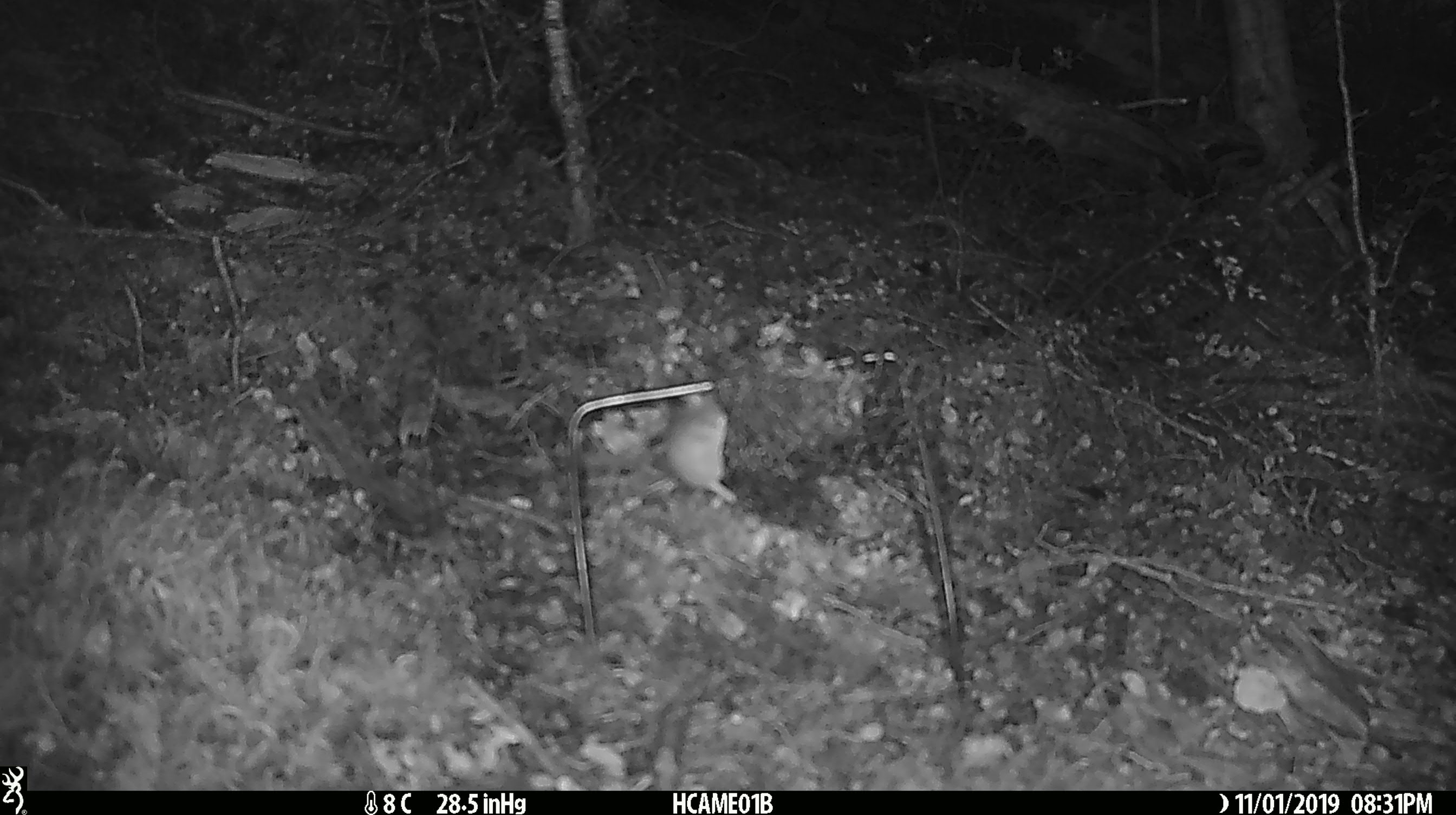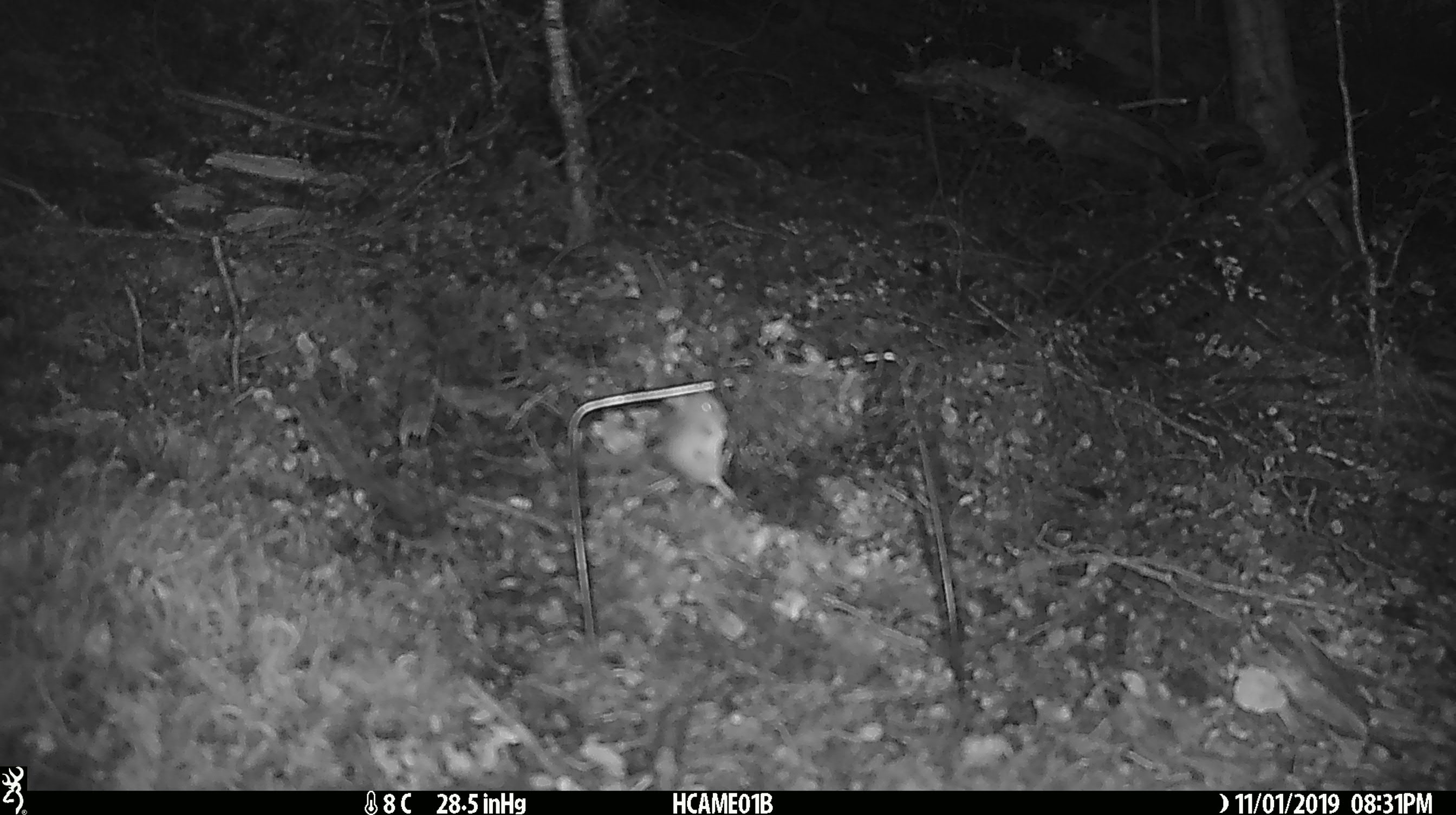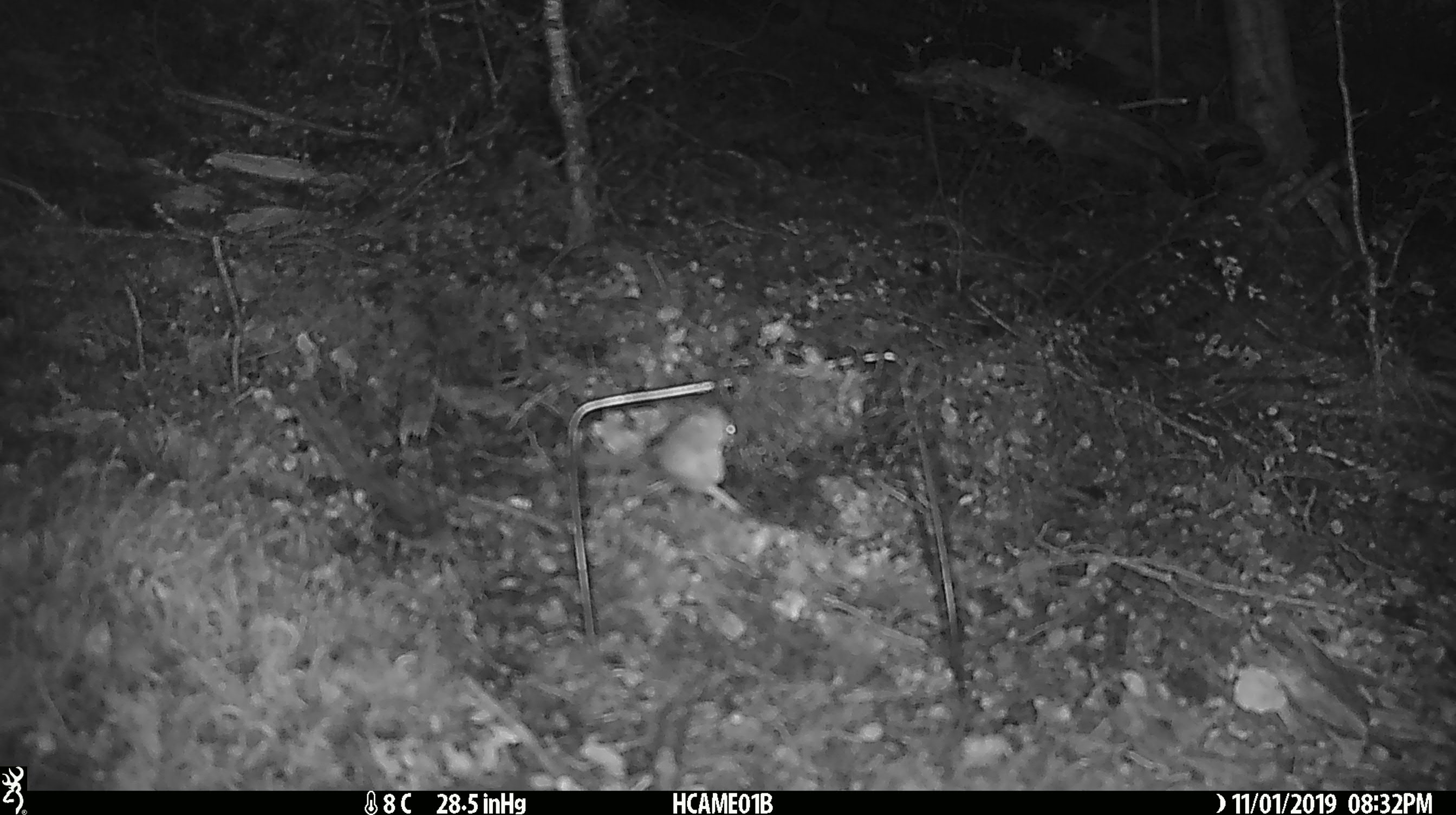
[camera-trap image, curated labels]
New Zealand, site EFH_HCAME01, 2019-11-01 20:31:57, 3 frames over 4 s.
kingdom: Animalia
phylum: Chordata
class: Mammalia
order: Rodentia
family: Muridae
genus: Mus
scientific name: Mus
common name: mouse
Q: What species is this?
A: Mouse (Mus).